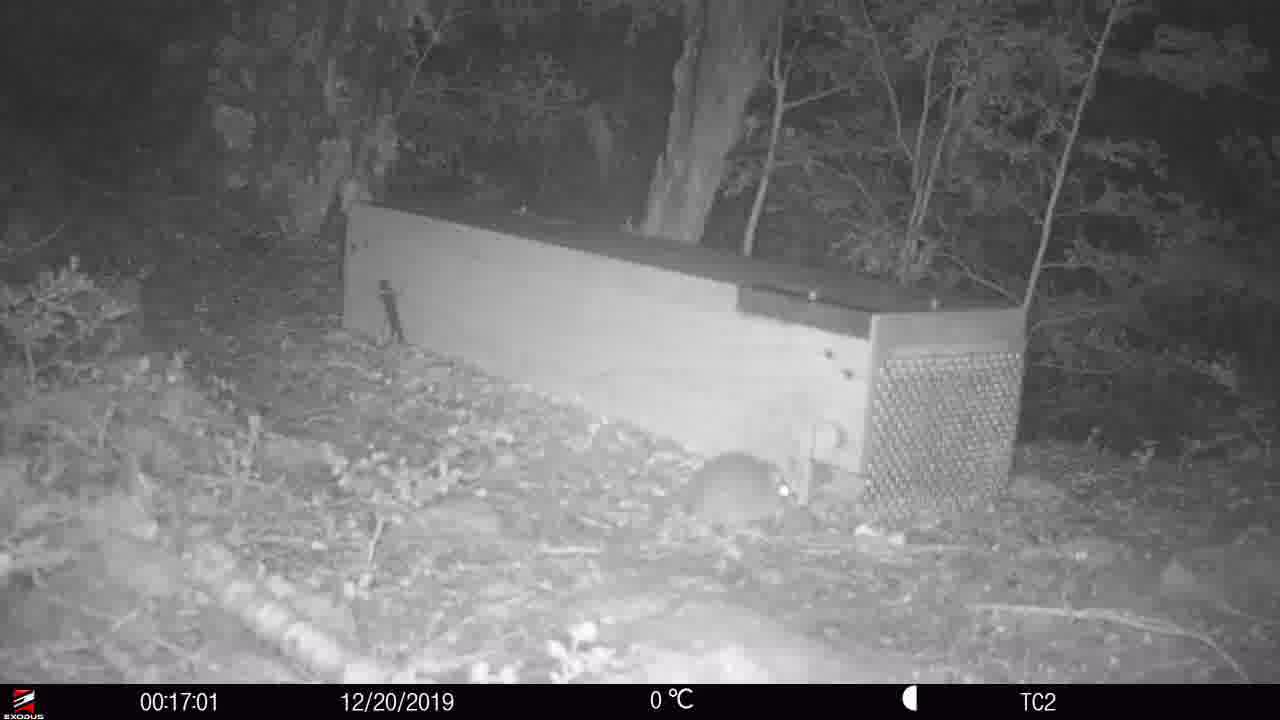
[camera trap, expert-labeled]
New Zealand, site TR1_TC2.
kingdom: Animalia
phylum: Chordata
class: Mammalia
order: Rodentia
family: Muridae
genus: Rattus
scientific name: Rattus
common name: rat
Rat (Rattus).